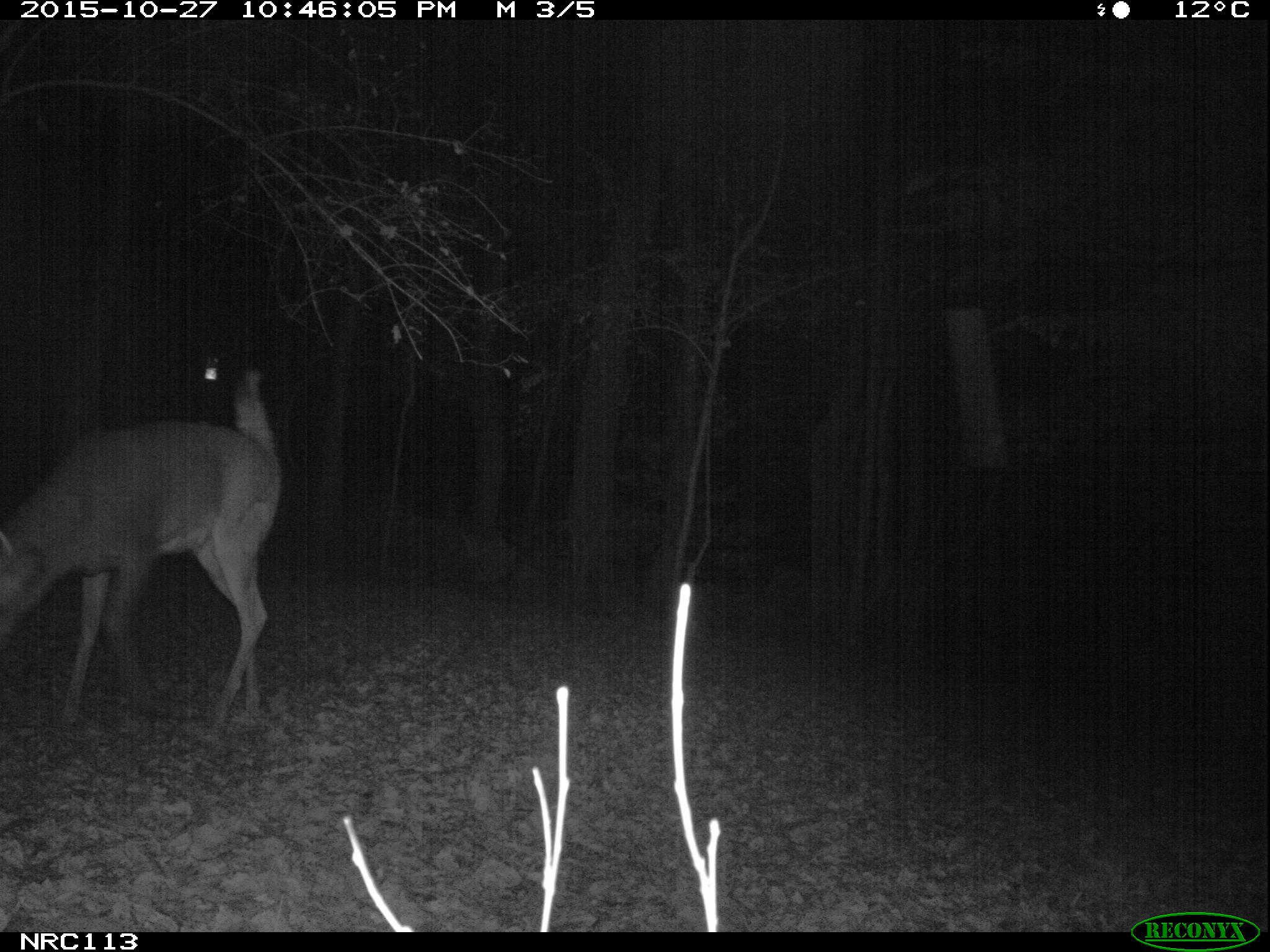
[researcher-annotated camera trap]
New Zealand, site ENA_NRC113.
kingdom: Animalia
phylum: Chordata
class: Mammalia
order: Artiodactyla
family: Cervidae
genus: Odocoileus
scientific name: Odocoileus virginianus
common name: white-tailed deer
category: white tailed deer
White tailed deer (white-tailed deer) (Odocoileus virginianus).